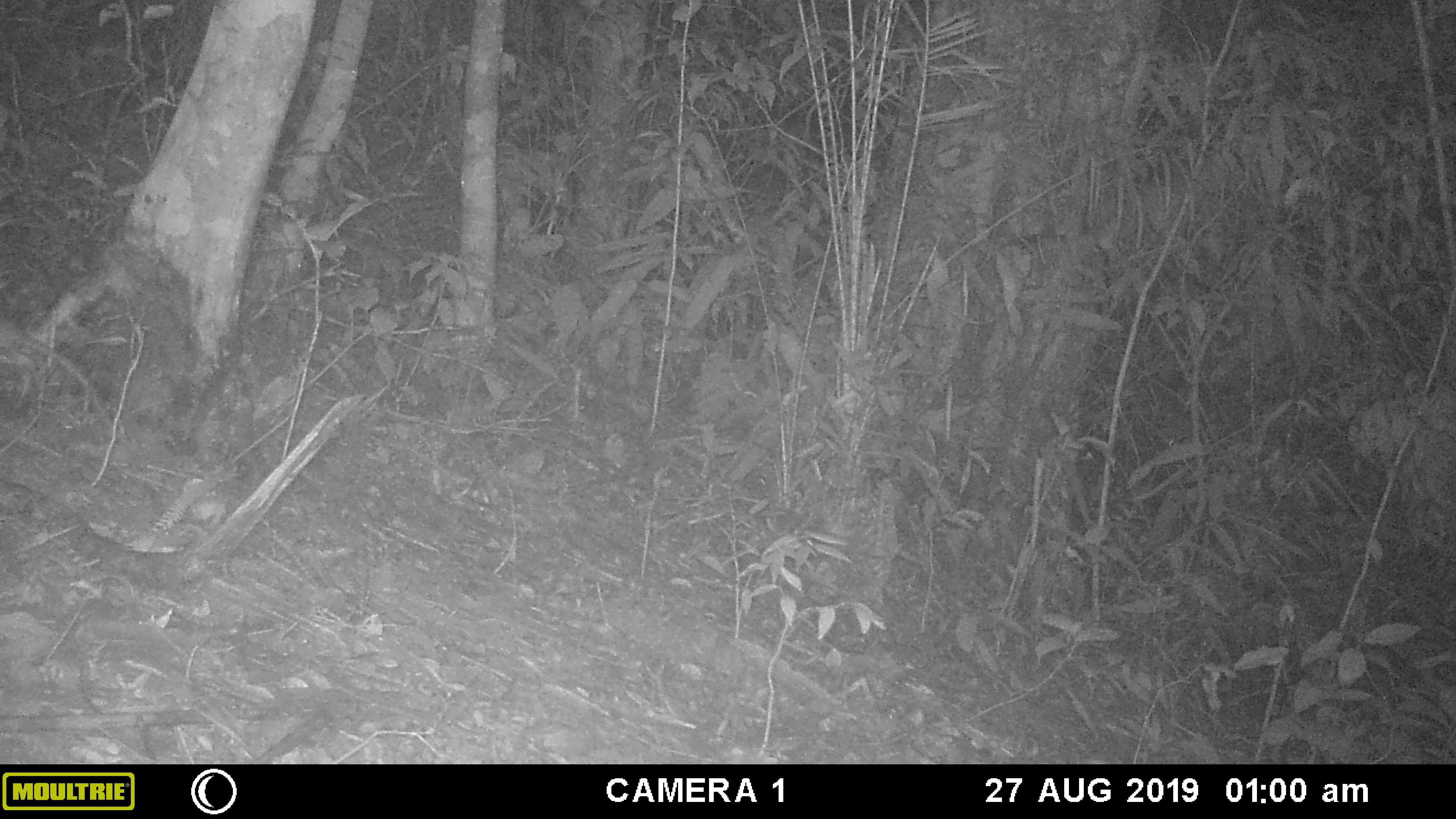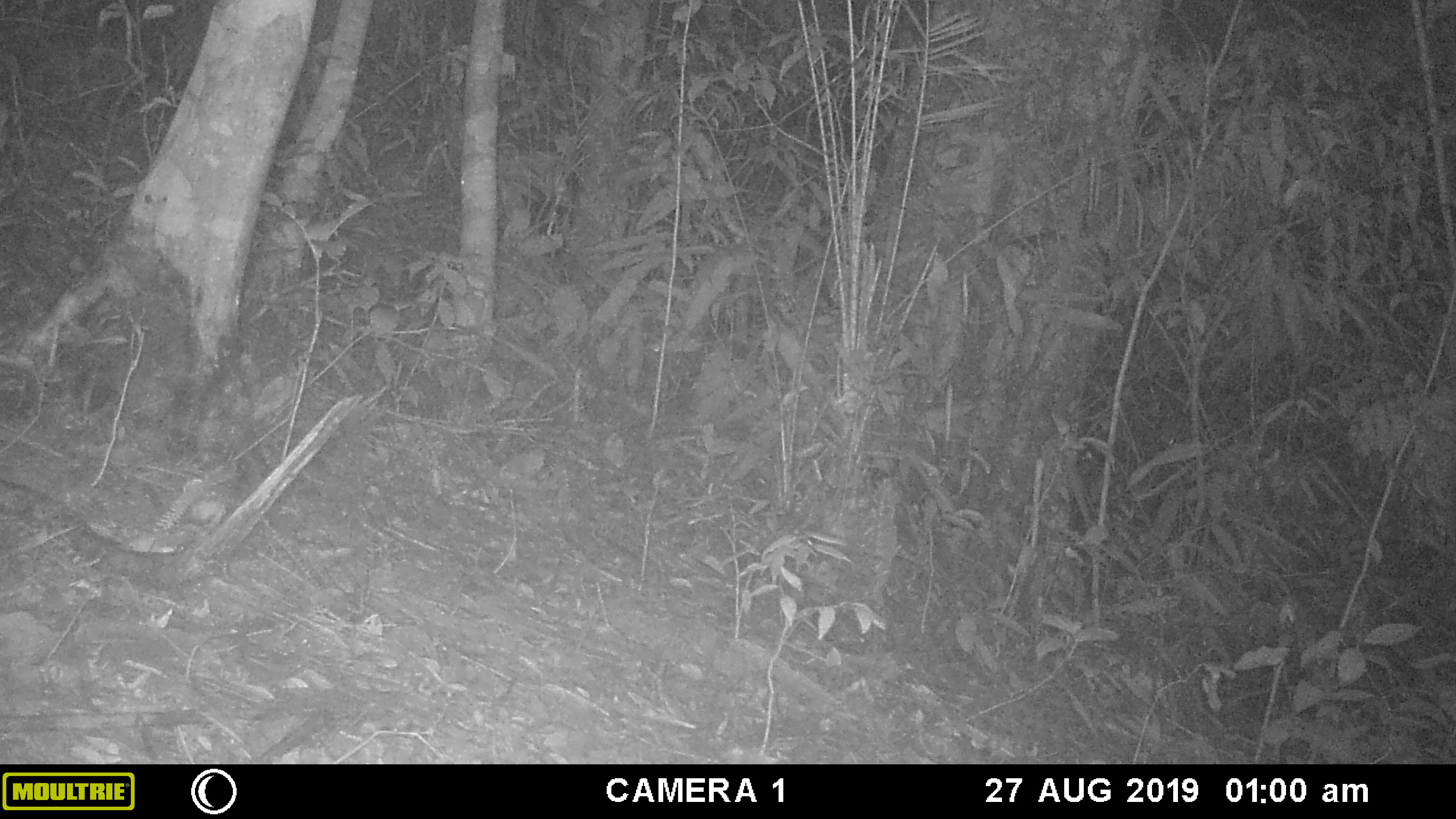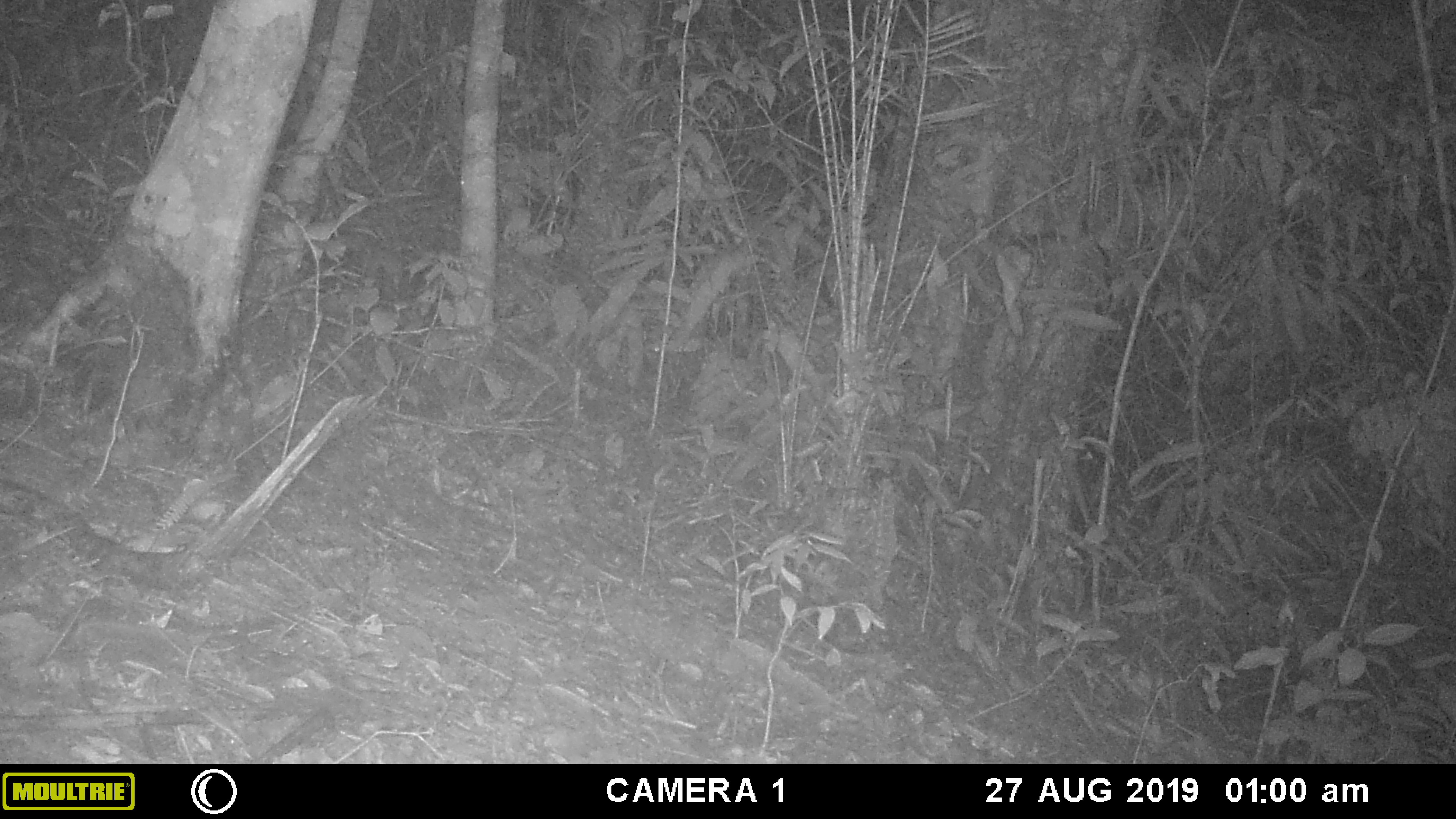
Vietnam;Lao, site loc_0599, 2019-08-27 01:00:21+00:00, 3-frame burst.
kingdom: Animalia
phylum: Chordata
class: Mammalia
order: Rodentia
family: Muridae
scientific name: Muridae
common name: old-world mice and rats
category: unidentified murid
Unidentified murid (old-world mice and rats) (Muridae). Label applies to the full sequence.